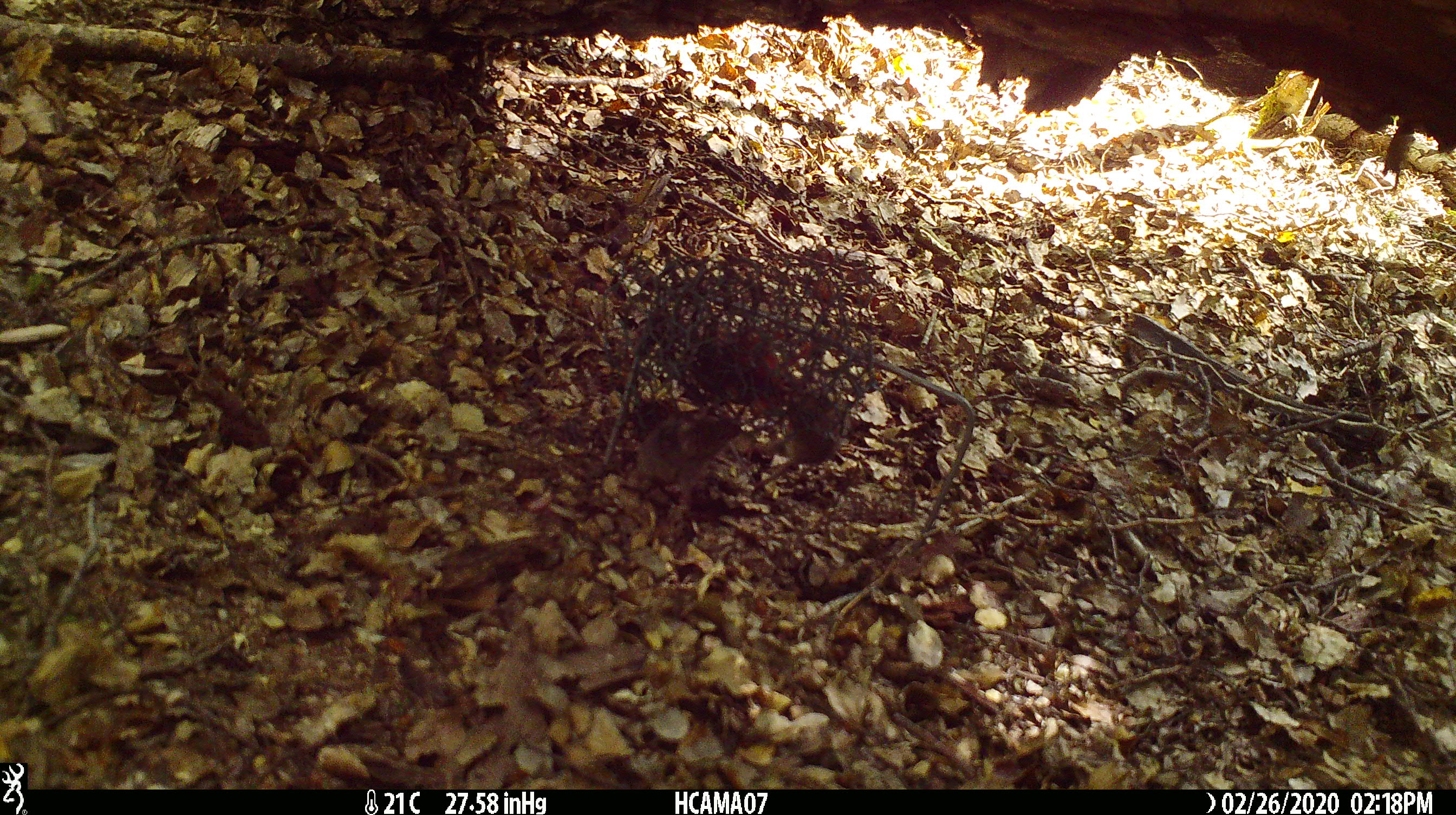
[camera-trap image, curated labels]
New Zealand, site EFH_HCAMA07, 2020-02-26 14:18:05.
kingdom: Animalia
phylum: Chordata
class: Mammalia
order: Rodentia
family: Muridae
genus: Mus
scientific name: Mus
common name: mouse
Mouse (Mus).